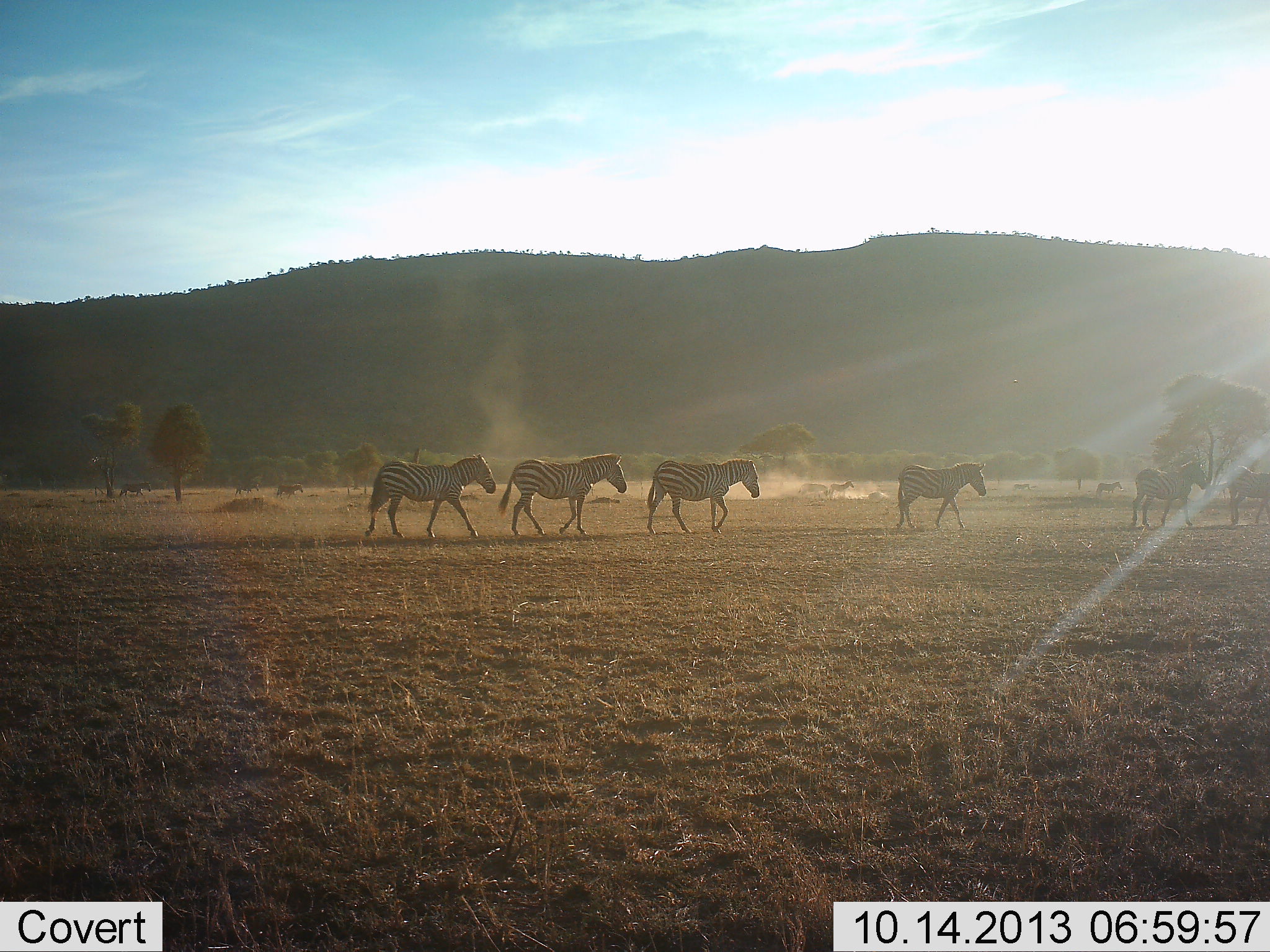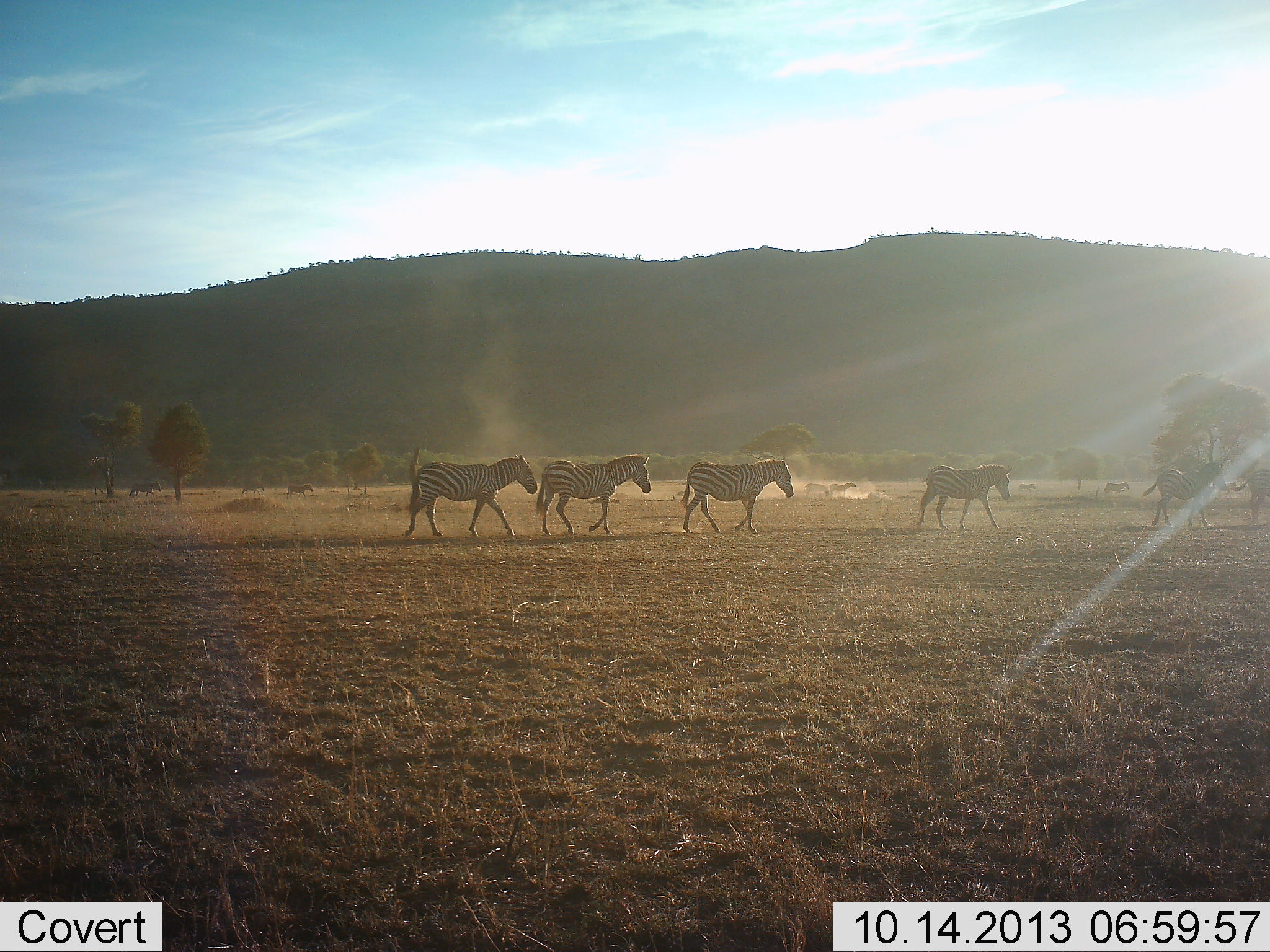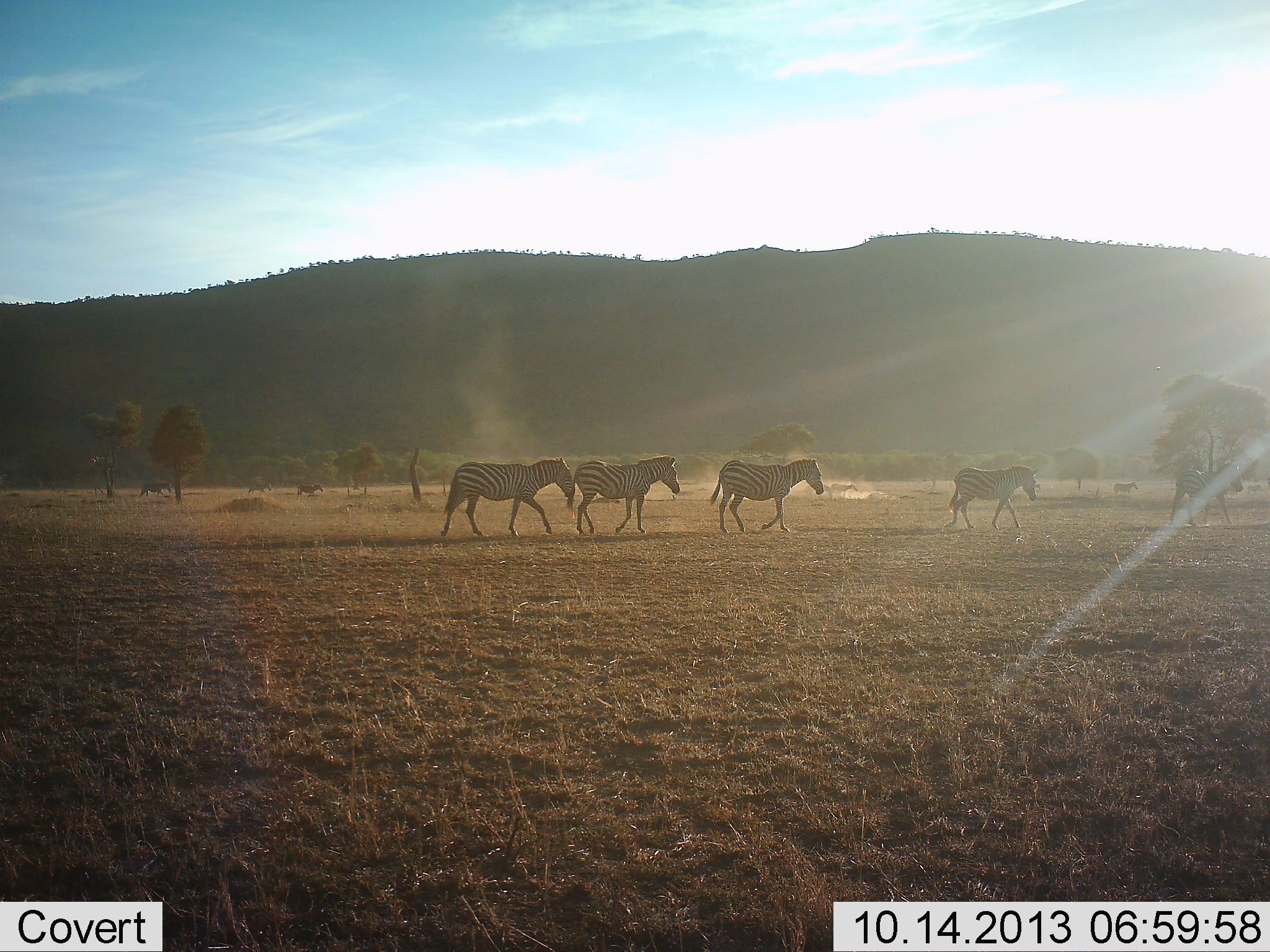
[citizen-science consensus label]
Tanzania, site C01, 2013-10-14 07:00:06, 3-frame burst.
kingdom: Animalia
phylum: Chordata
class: Mammalia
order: Perissodactyla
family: Equidae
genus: Equus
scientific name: Equus quagga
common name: plains zebra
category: zebra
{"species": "zebra (plains zebra) (Equus quagga)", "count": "10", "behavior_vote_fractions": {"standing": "0%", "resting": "0%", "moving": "100%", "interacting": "0%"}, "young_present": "16%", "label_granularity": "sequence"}